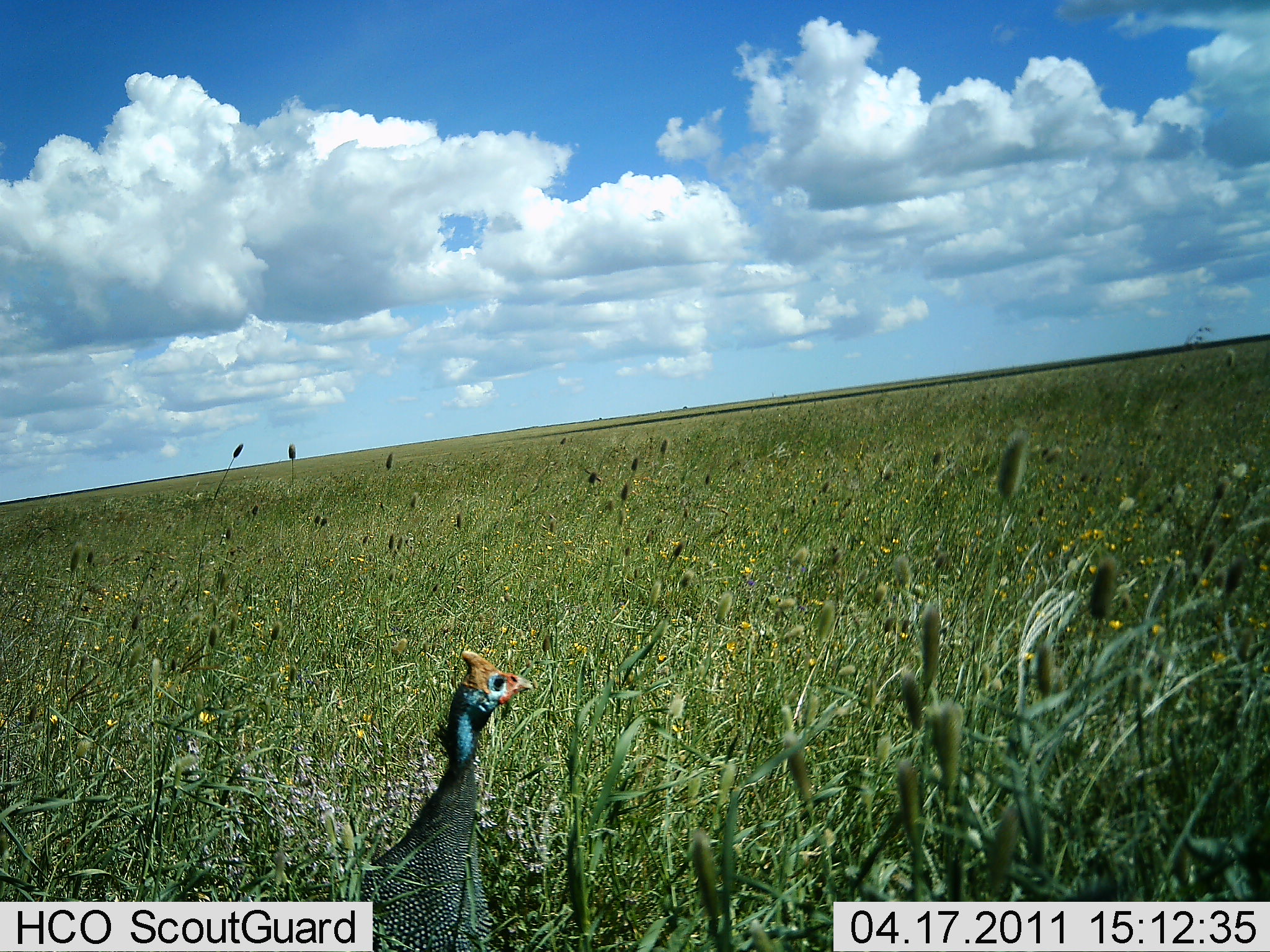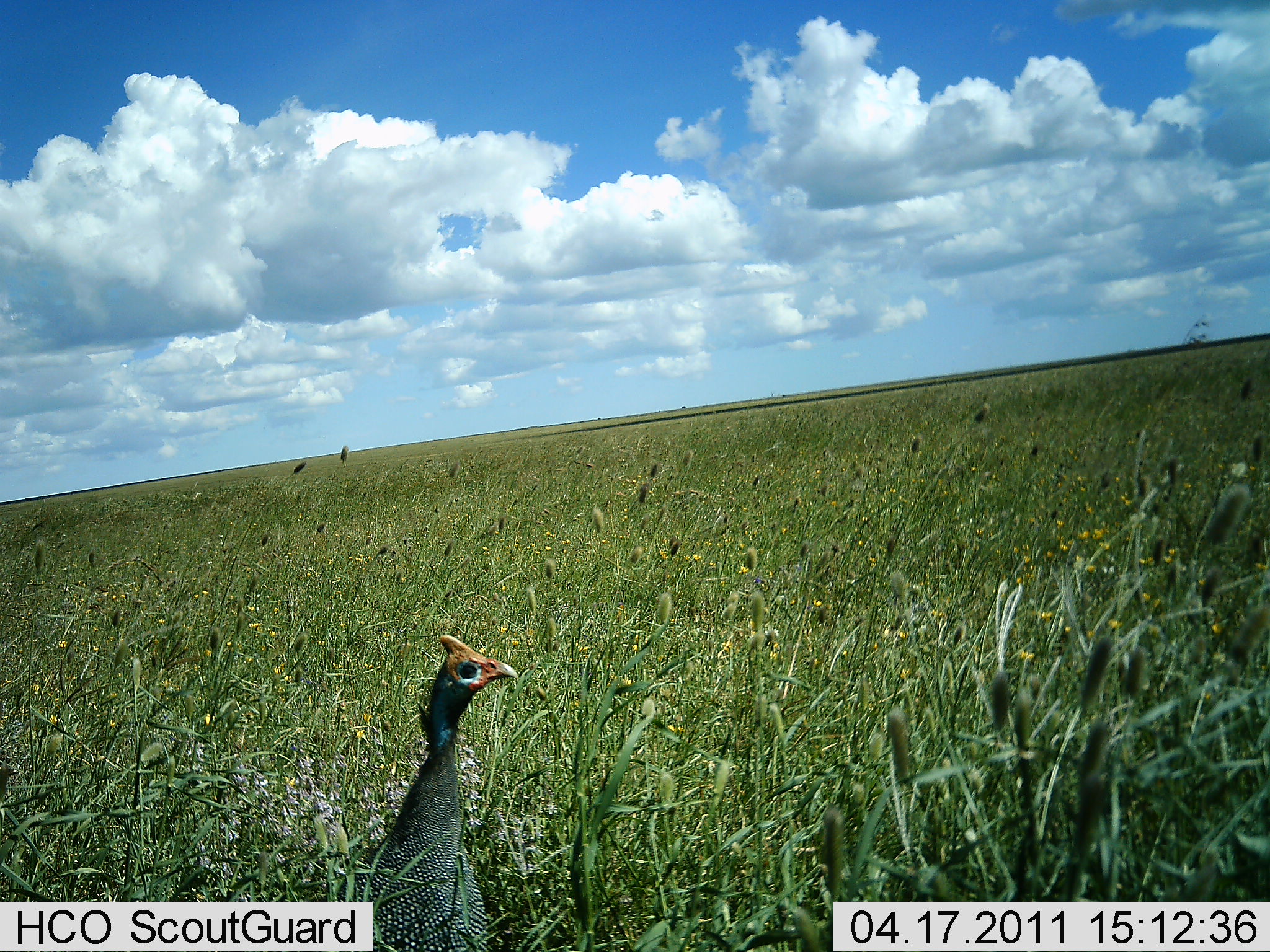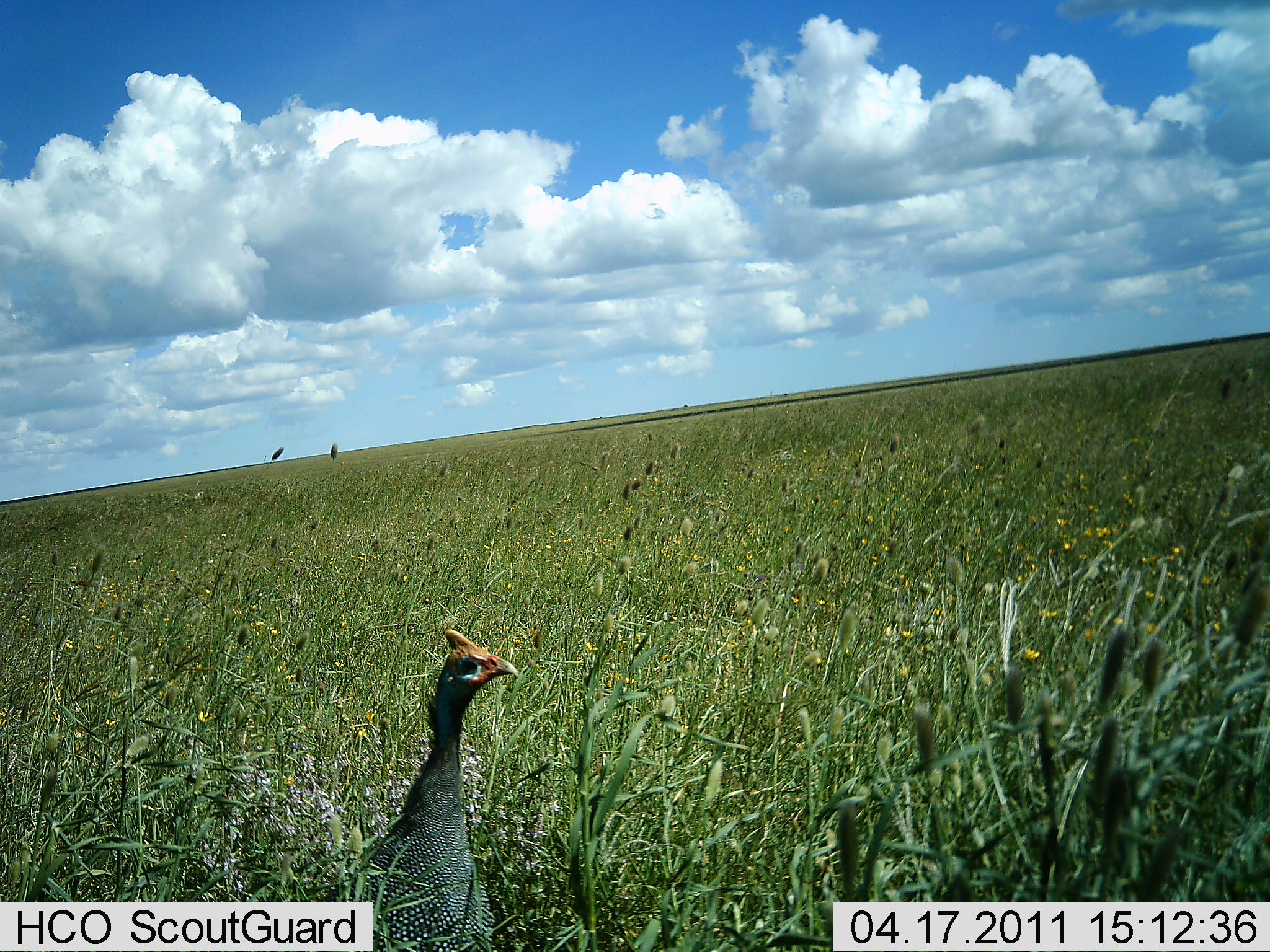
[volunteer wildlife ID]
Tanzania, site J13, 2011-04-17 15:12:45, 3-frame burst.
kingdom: Animalia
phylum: Chordata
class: Aves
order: Galliformes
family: Numididae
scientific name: Numididae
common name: guinea fowl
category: guineafowl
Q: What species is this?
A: Guineafowl (guinea fowl) (Numididae).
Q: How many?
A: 1.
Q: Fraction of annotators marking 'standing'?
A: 100%.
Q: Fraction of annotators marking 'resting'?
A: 0%.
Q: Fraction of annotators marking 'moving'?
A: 0%.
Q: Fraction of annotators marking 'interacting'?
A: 0%.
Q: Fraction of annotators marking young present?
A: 0%.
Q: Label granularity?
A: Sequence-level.